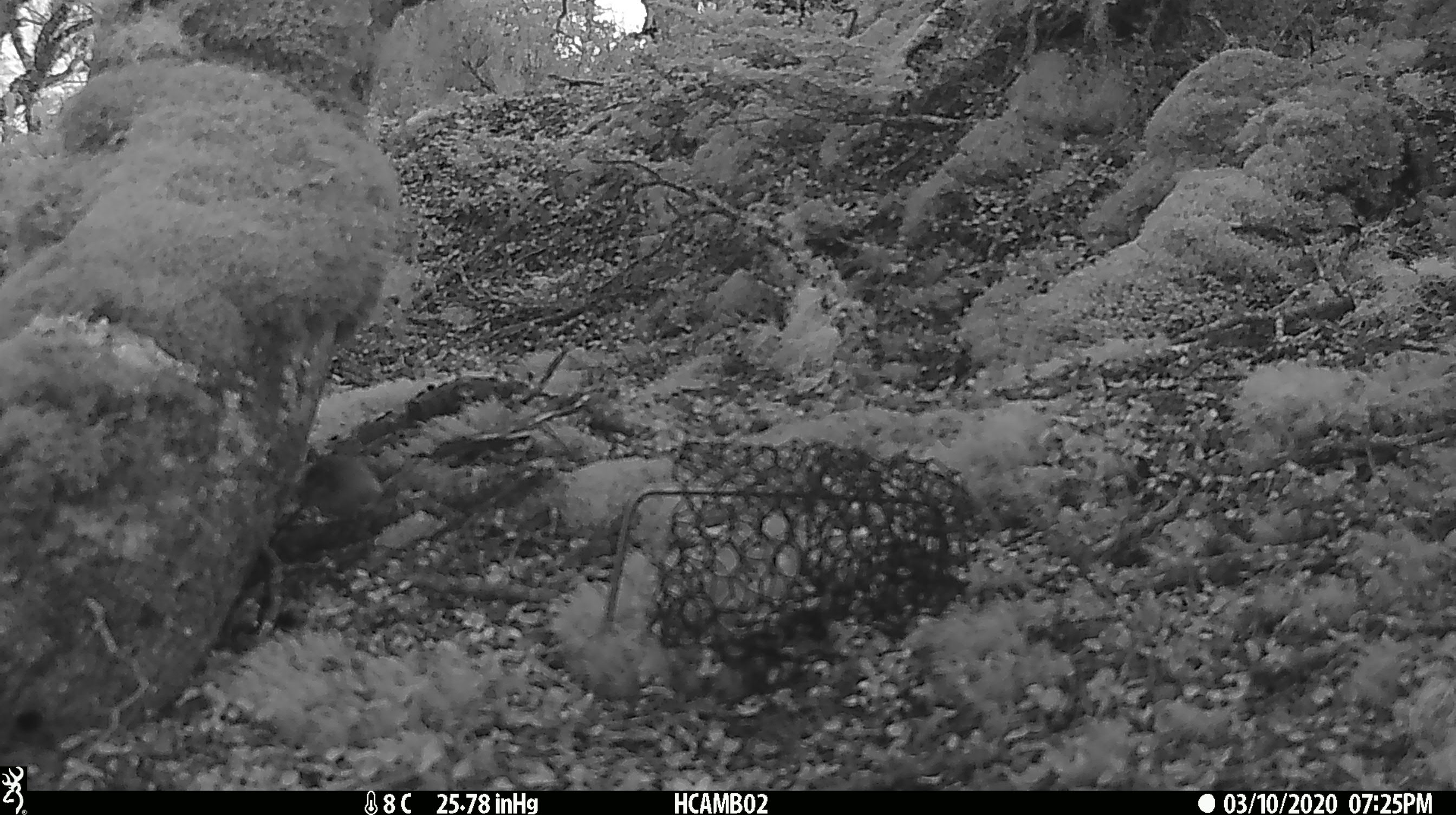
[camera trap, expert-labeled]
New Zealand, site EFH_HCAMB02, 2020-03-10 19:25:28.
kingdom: Animalia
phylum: Chordata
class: Mammalia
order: Rodentia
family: Muridae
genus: Mus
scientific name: Mus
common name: mouse